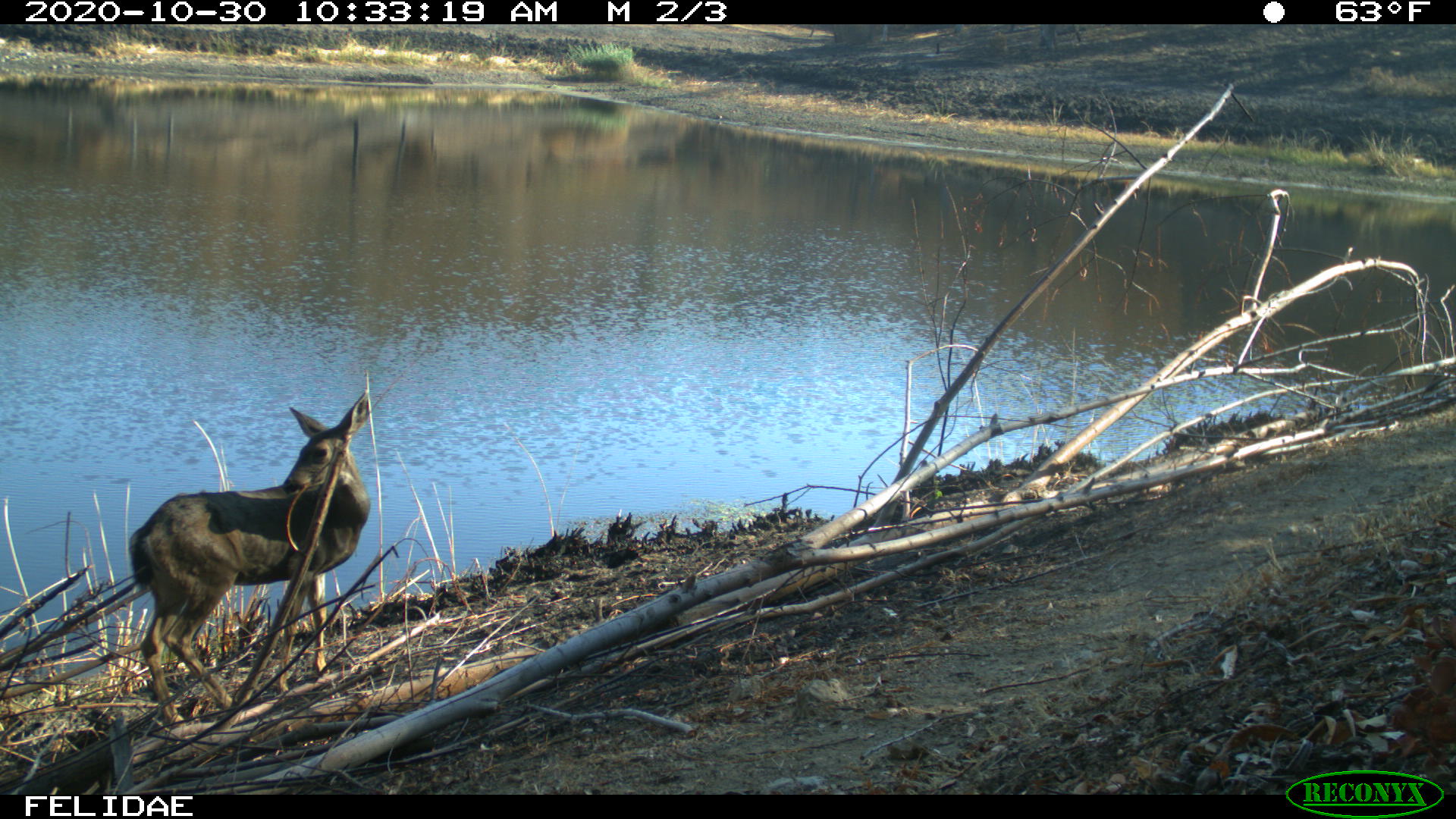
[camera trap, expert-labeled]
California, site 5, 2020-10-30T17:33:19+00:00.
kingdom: Animalia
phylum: Chordata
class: Mammalia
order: Artiodactyla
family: Cervidae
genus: Odocoileus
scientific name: Odocoileus hemionus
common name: mule deer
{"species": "mule deer (Odocoileus hemionus)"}